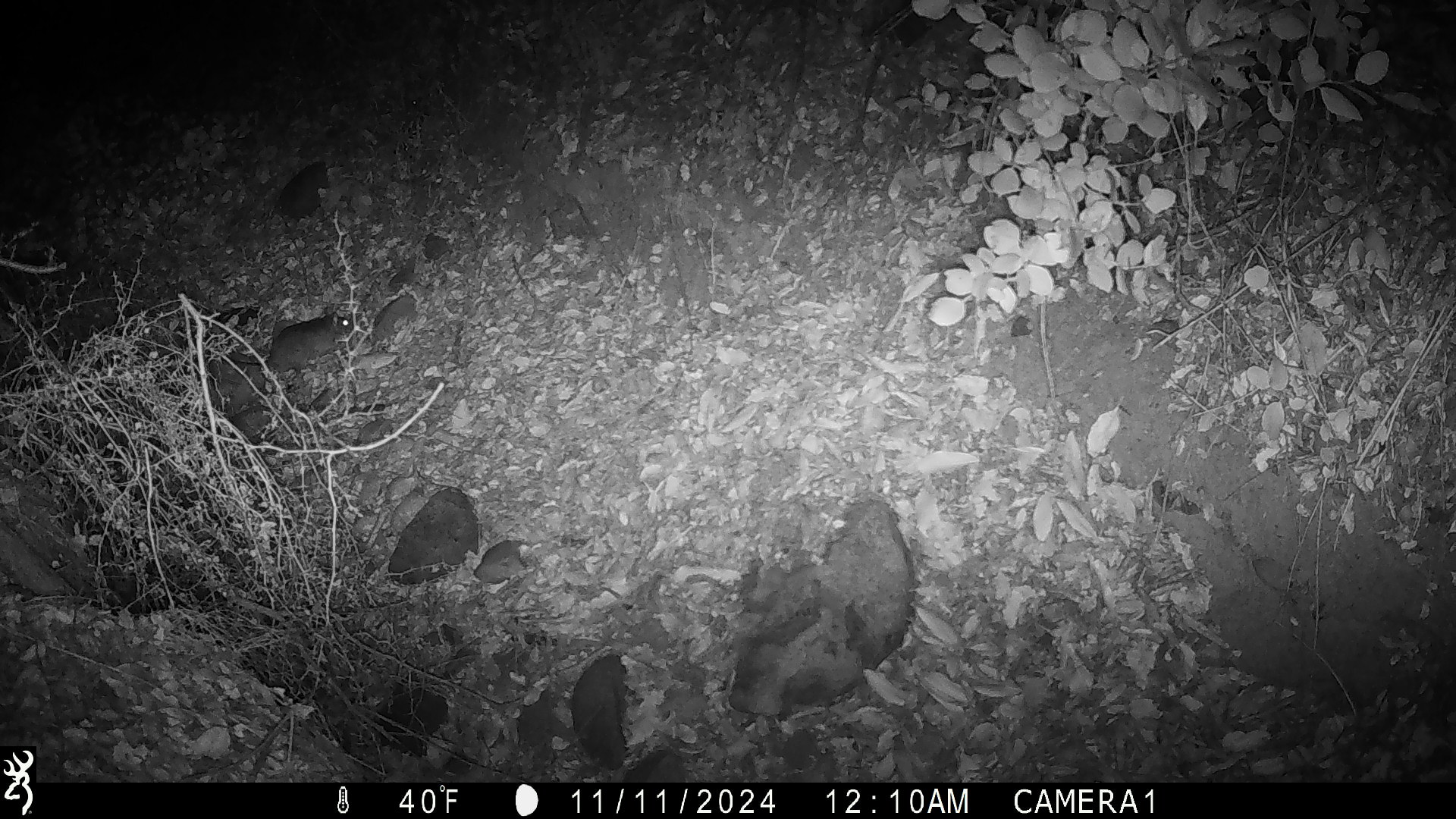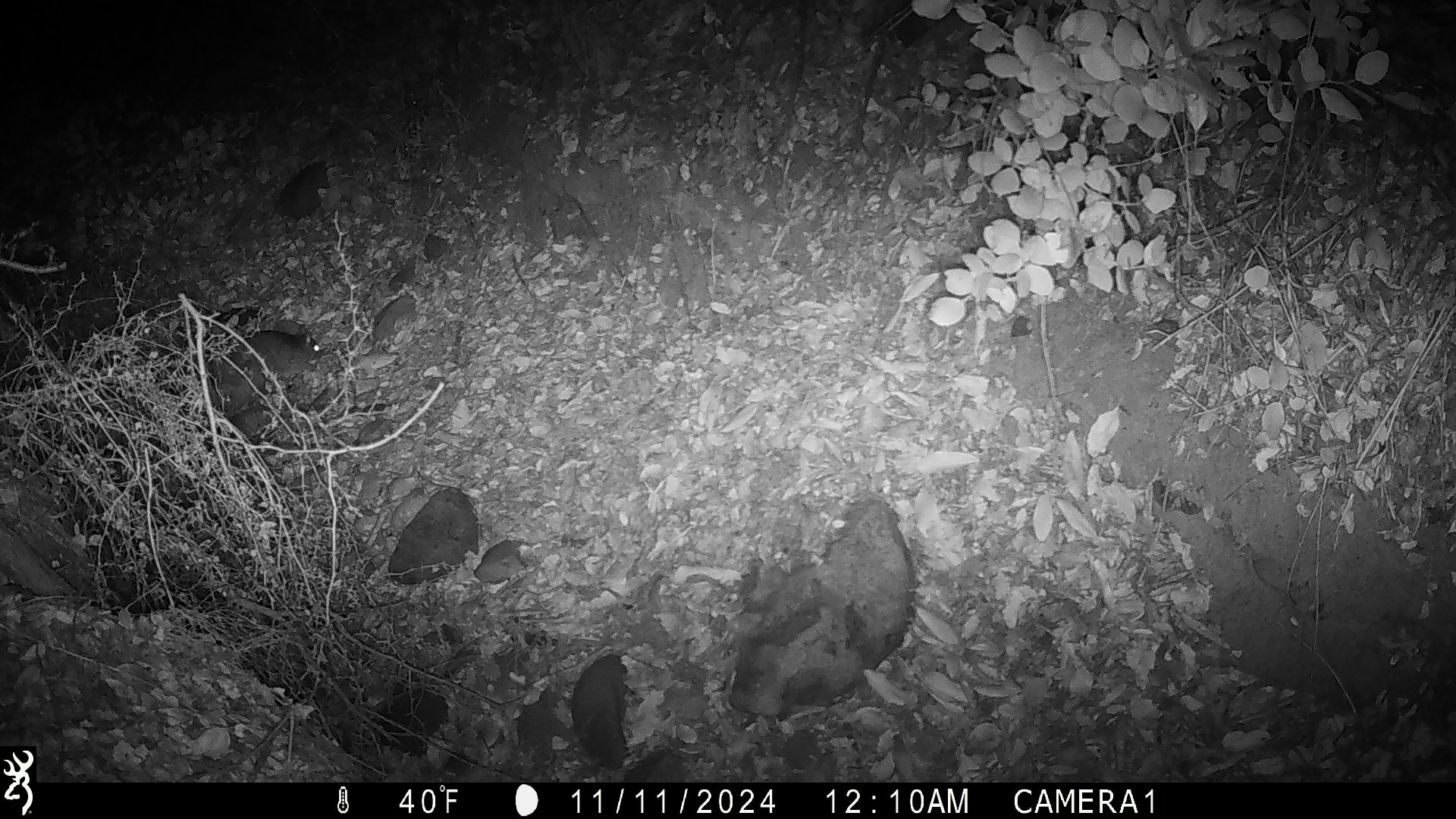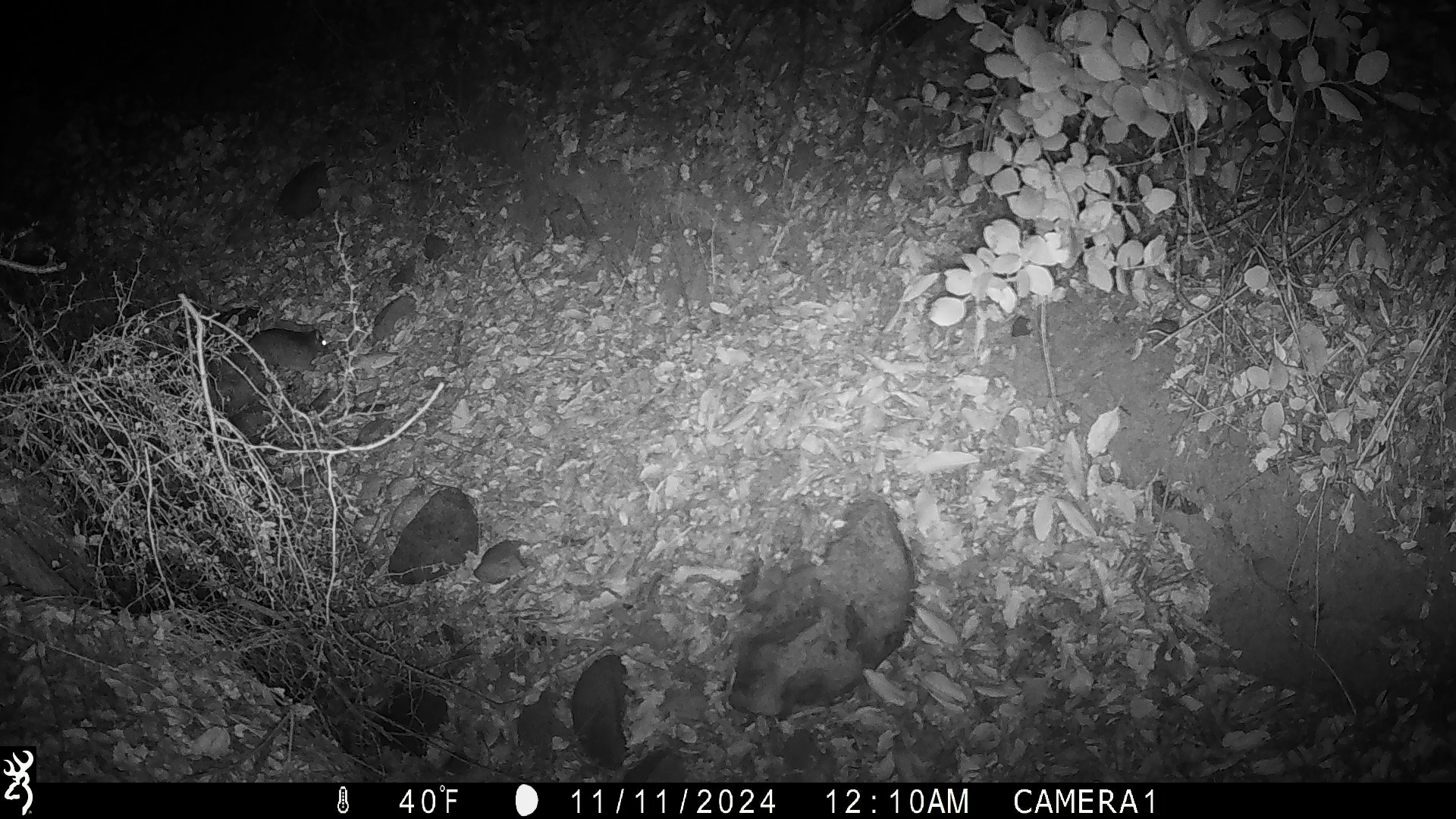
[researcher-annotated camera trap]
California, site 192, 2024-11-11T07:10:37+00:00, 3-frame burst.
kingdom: Animalia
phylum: Chordata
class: Mammalia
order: Rodentia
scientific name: Rodentia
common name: mouse or rat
Mouse or rat (Rodentia).